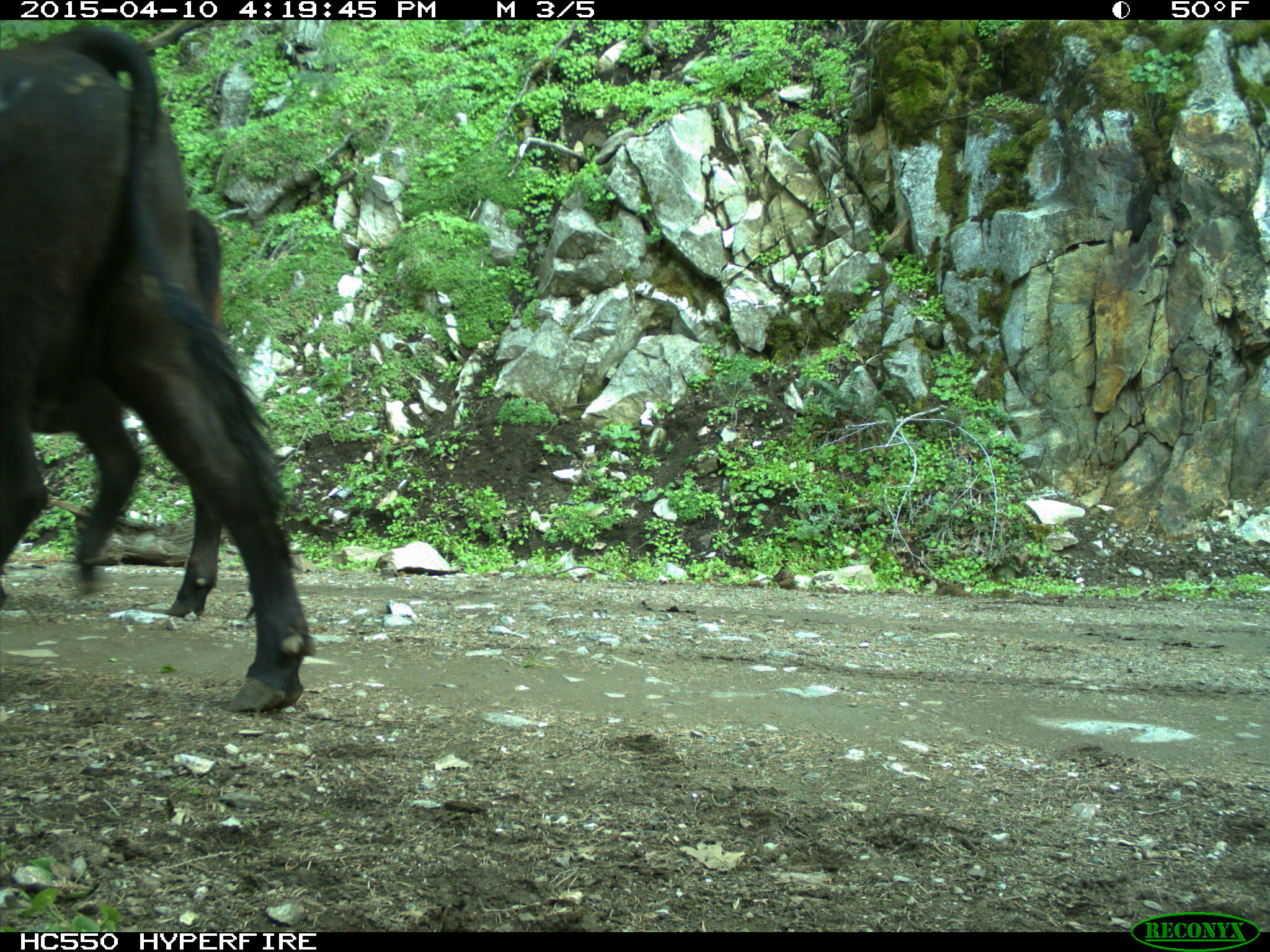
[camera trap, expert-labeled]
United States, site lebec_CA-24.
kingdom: Animalia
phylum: Chordata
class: Mammalia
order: Artiodactyla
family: Bovidae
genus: Bos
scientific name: Bos taurus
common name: domestic cow